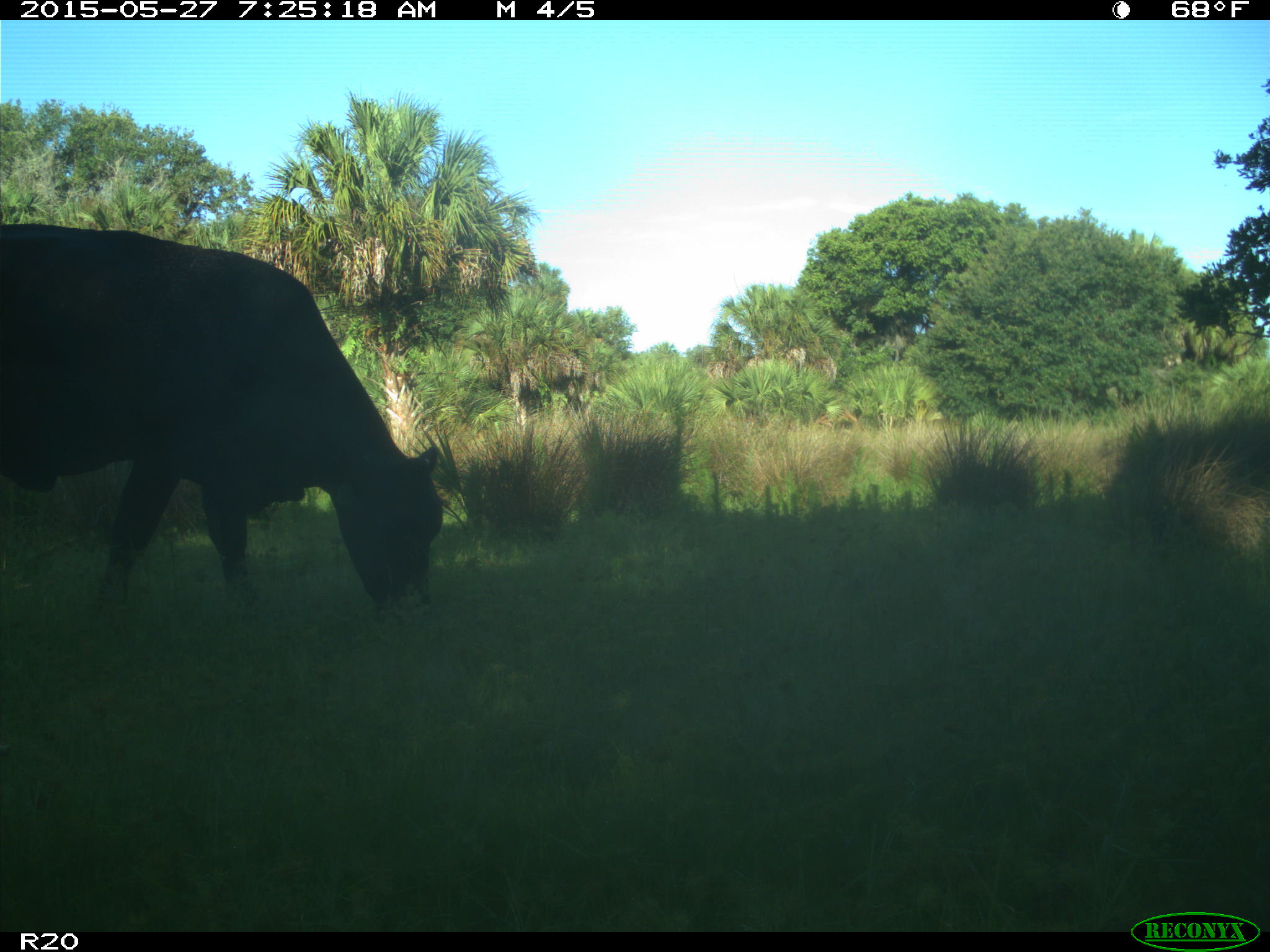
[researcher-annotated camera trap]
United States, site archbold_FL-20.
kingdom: Animalia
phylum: Chordata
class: Mammalia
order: Artiodactyla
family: Bovidae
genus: Bos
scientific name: Bos taurus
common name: domestic cow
Bos taurus (domestic cow).